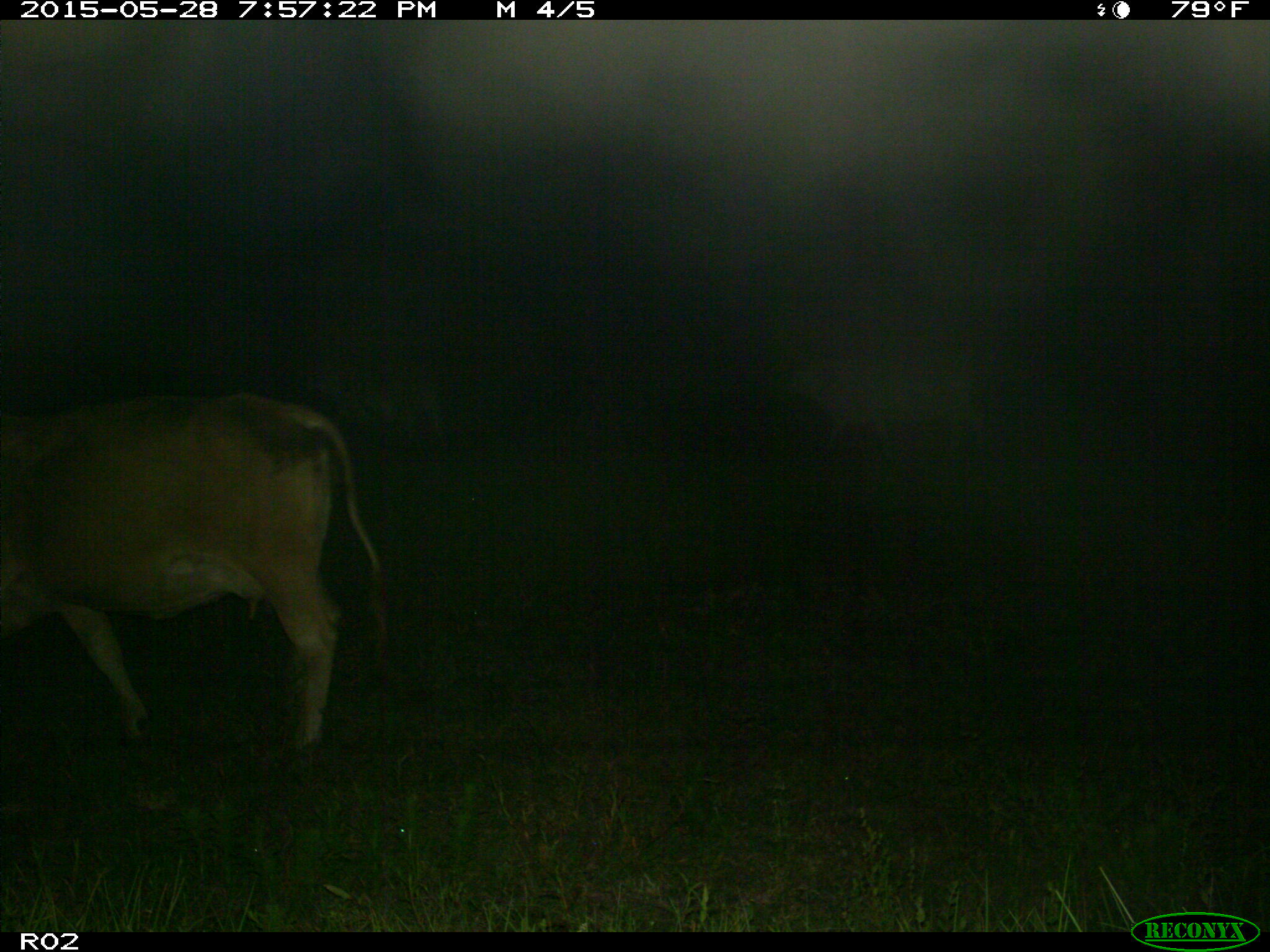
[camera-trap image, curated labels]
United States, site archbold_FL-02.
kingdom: Animalia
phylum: Chordata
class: Mammalia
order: Artiodactyla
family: Bovidae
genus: Bos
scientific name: Bos taurus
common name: domestic cow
Bos taurus (domestic cow).